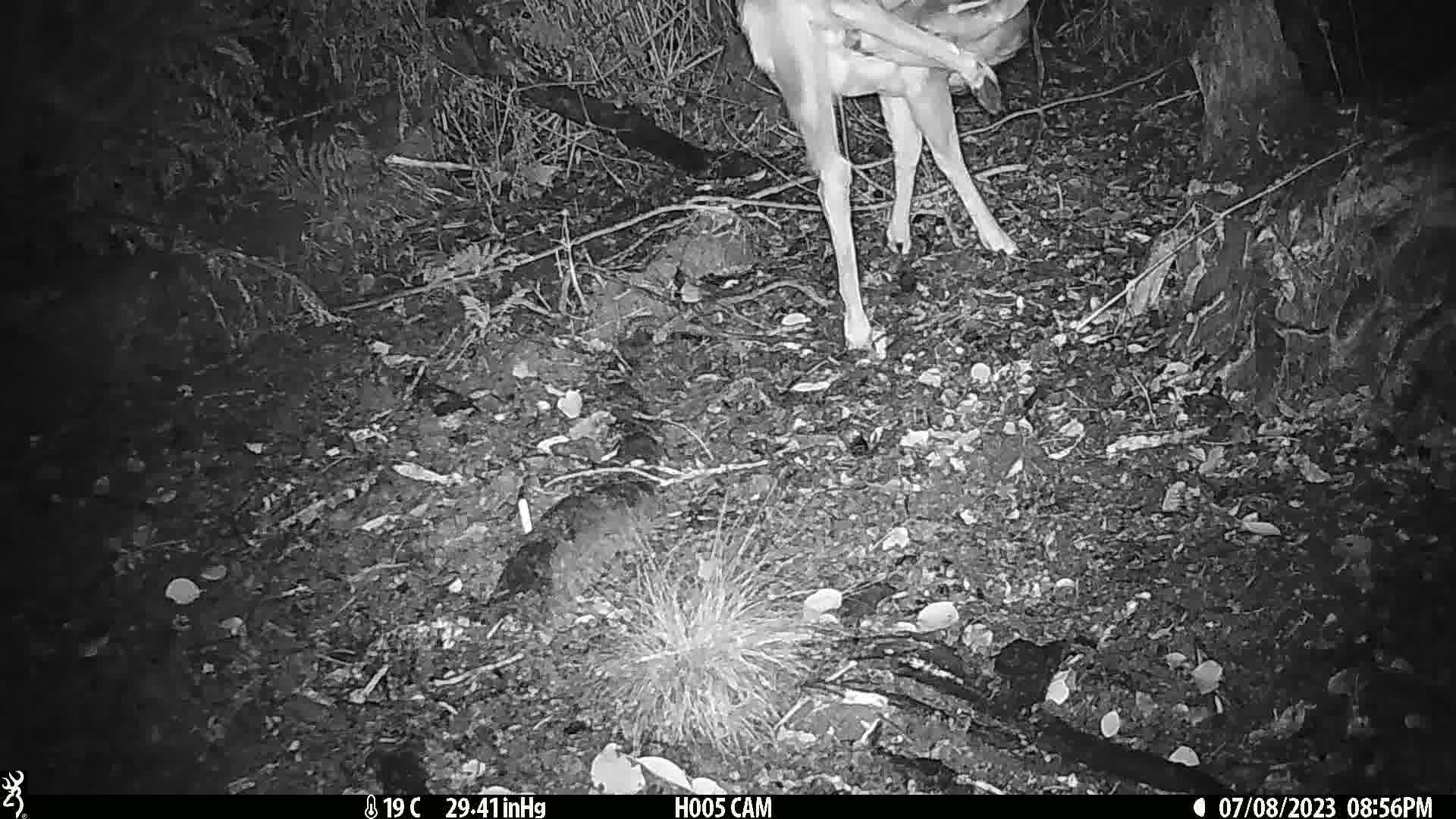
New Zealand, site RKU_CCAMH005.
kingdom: Animalia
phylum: Chordata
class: Mammalia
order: Artiodactyla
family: Cervidae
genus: Odocoileus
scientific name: Odocoileus virginianus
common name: white-tailed deer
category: white tailed deer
White tailed deer (white-tailed deer) (Odocoileus virginianus).